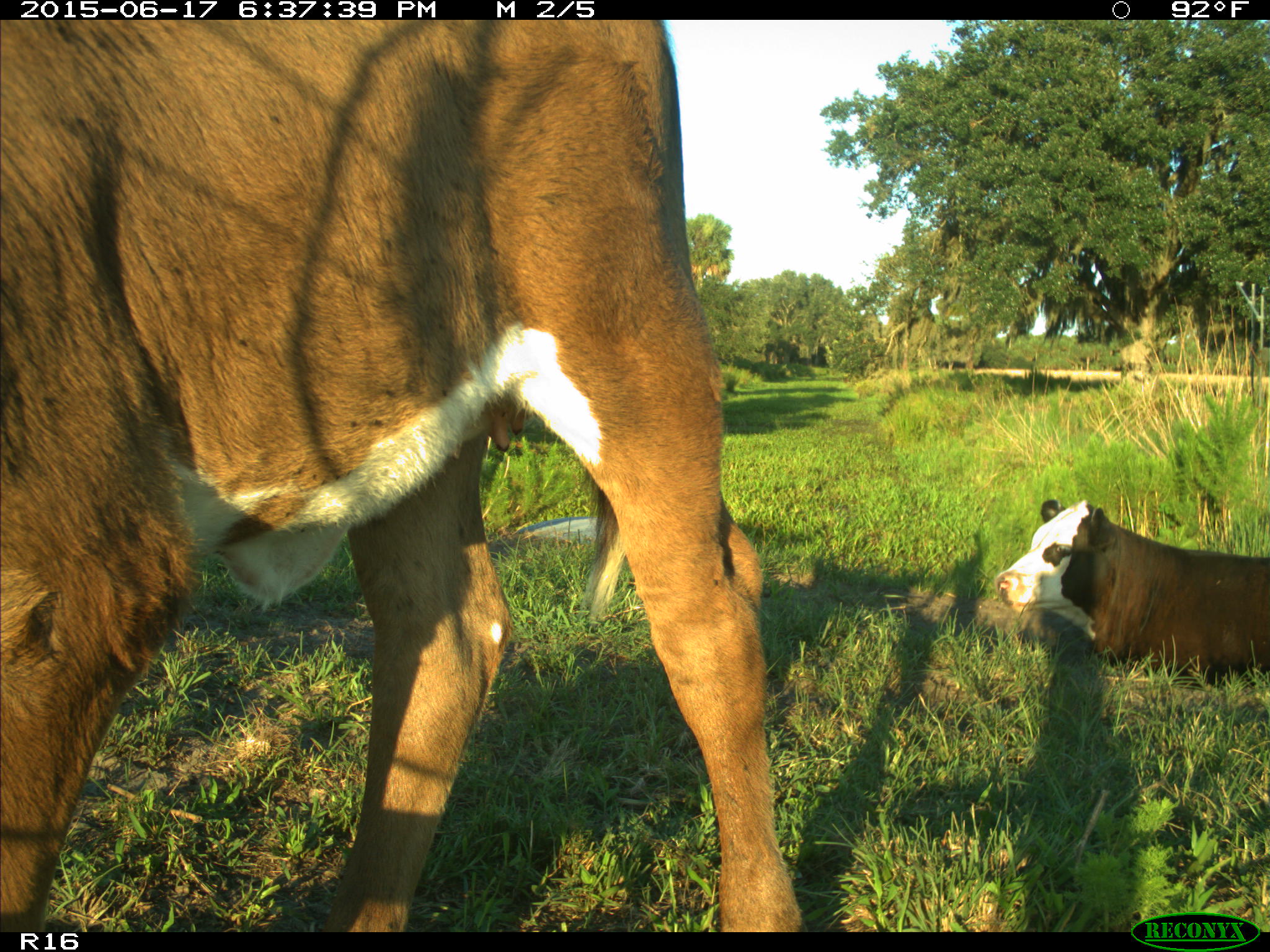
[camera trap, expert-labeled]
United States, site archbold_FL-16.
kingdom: Animalia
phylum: Chordata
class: Mammalia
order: Artiodactyla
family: Bovidae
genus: Bos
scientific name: Bos taurus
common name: domestic cow